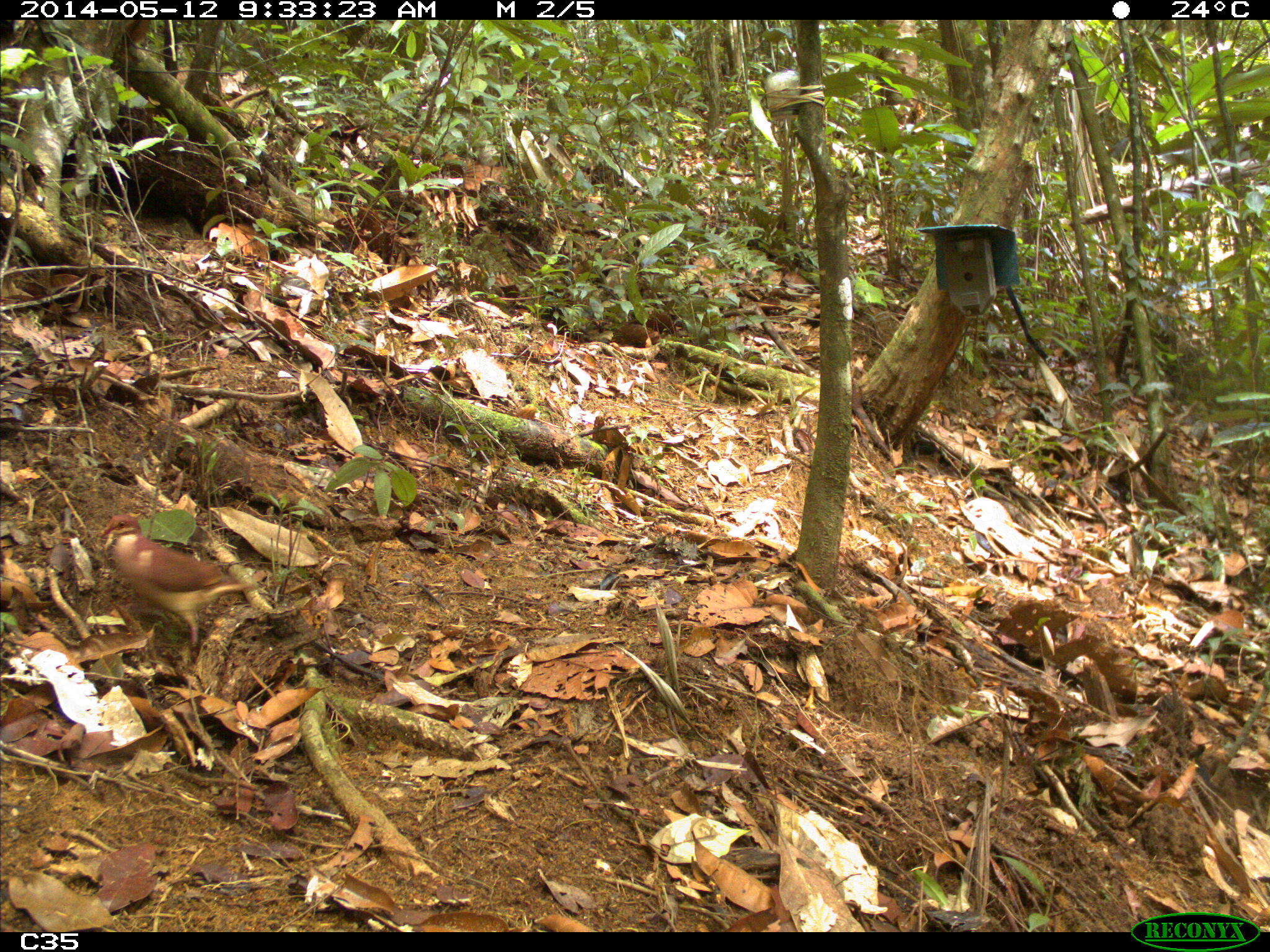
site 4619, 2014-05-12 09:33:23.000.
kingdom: Animalia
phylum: Chordata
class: Aves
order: Columbiformes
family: Columbidae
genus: Geotrygon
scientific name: Geotrygon montana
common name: ruddy quail-dove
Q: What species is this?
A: Geotrygon montana (ruddy quail-dove).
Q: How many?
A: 1.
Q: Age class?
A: Adult.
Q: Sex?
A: Male.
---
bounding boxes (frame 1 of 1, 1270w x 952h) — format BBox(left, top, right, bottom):
geotrygon montana: BBox(94, 508, 260, 648)